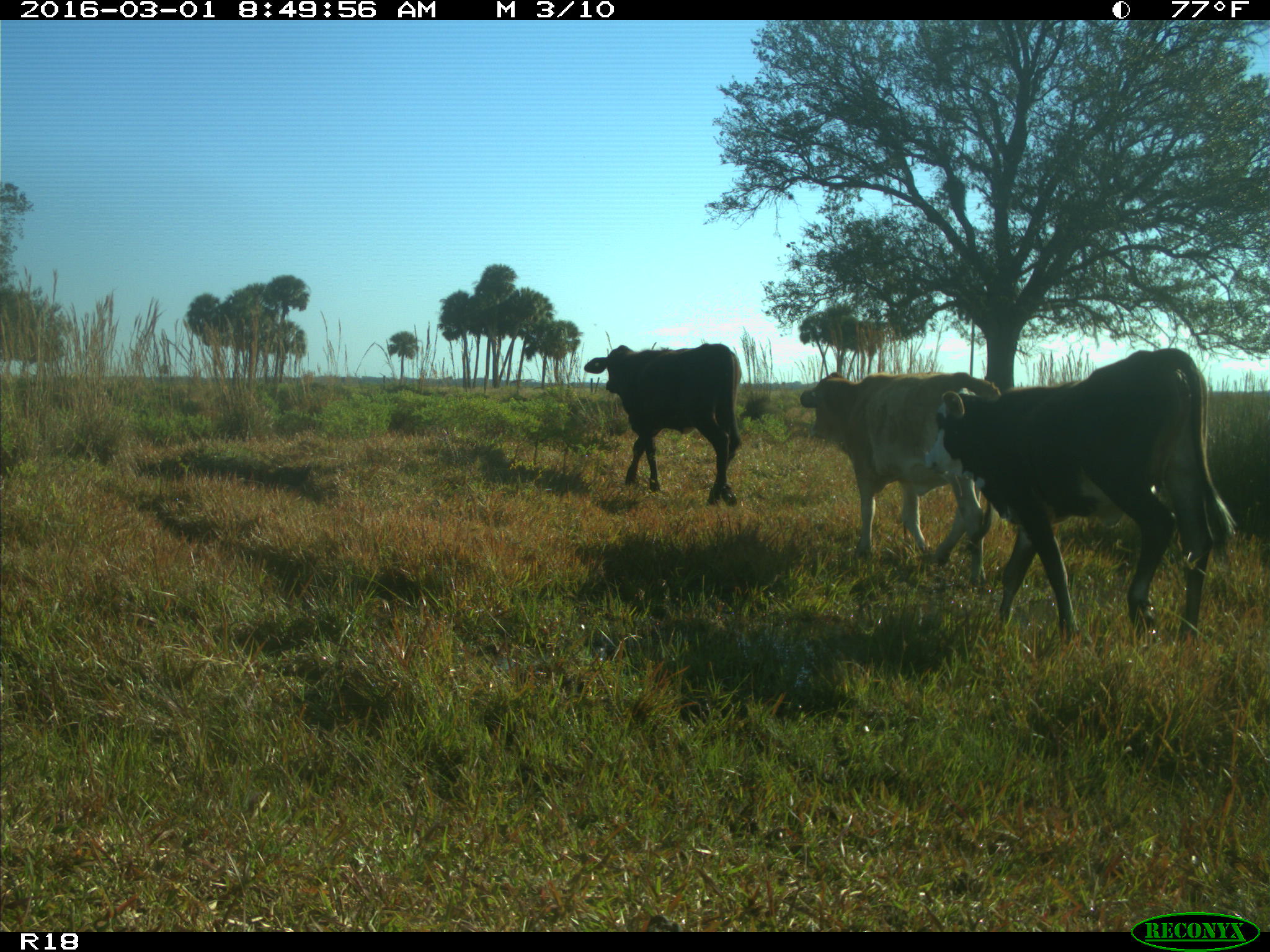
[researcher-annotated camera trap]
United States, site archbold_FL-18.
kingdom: Animalia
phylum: Chordata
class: Mammalia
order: Artiodactyla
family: Bovidae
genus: Bos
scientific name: Bos taurus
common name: domestic cow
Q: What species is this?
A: Bos taurus (domestic cow).